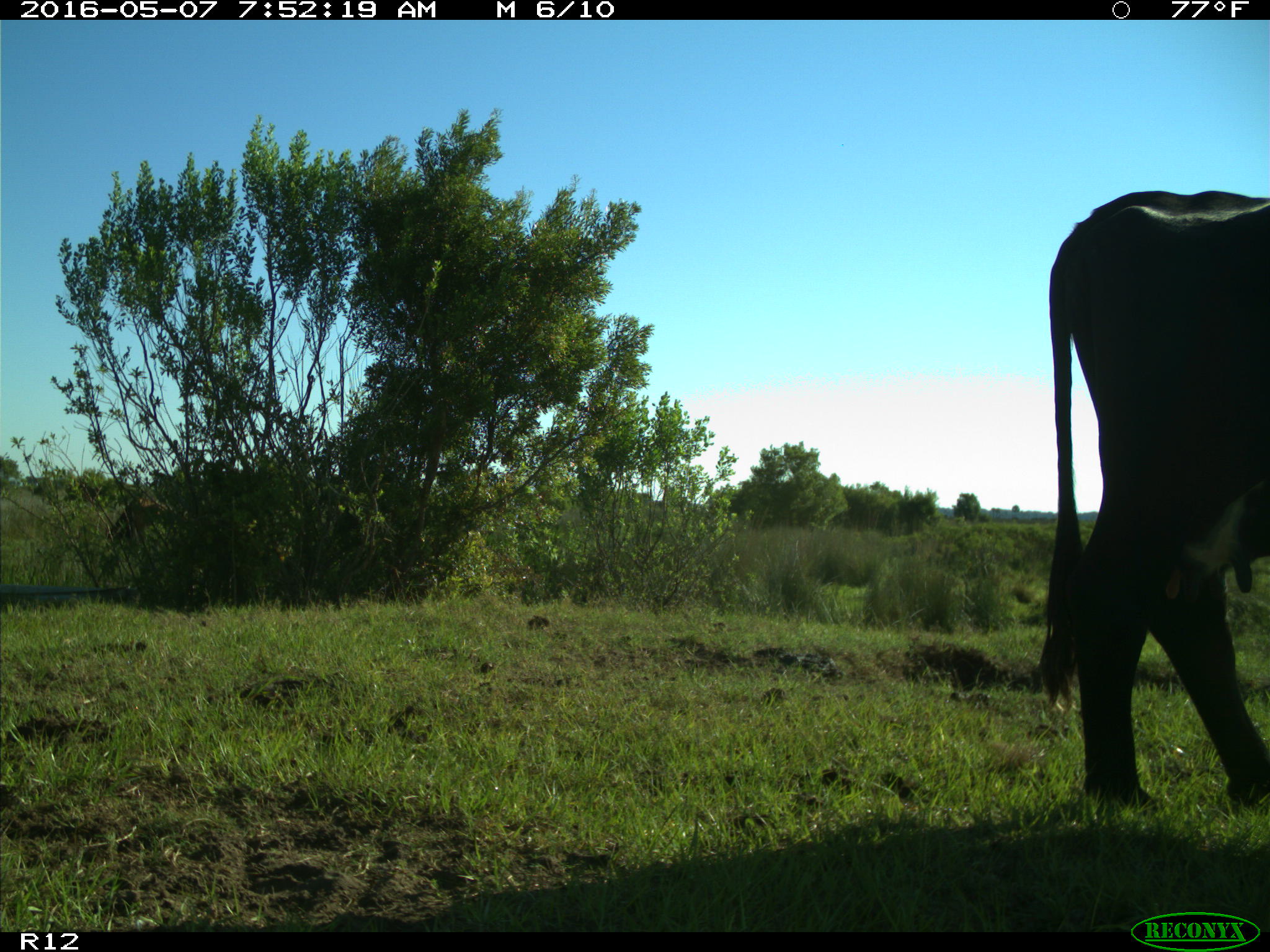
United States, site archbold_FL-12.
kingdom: Animalia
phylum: Chordata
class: Mammalia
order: Artiodactyla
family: Bovidae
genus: Bos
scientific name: Bos taurus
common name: domestic cow